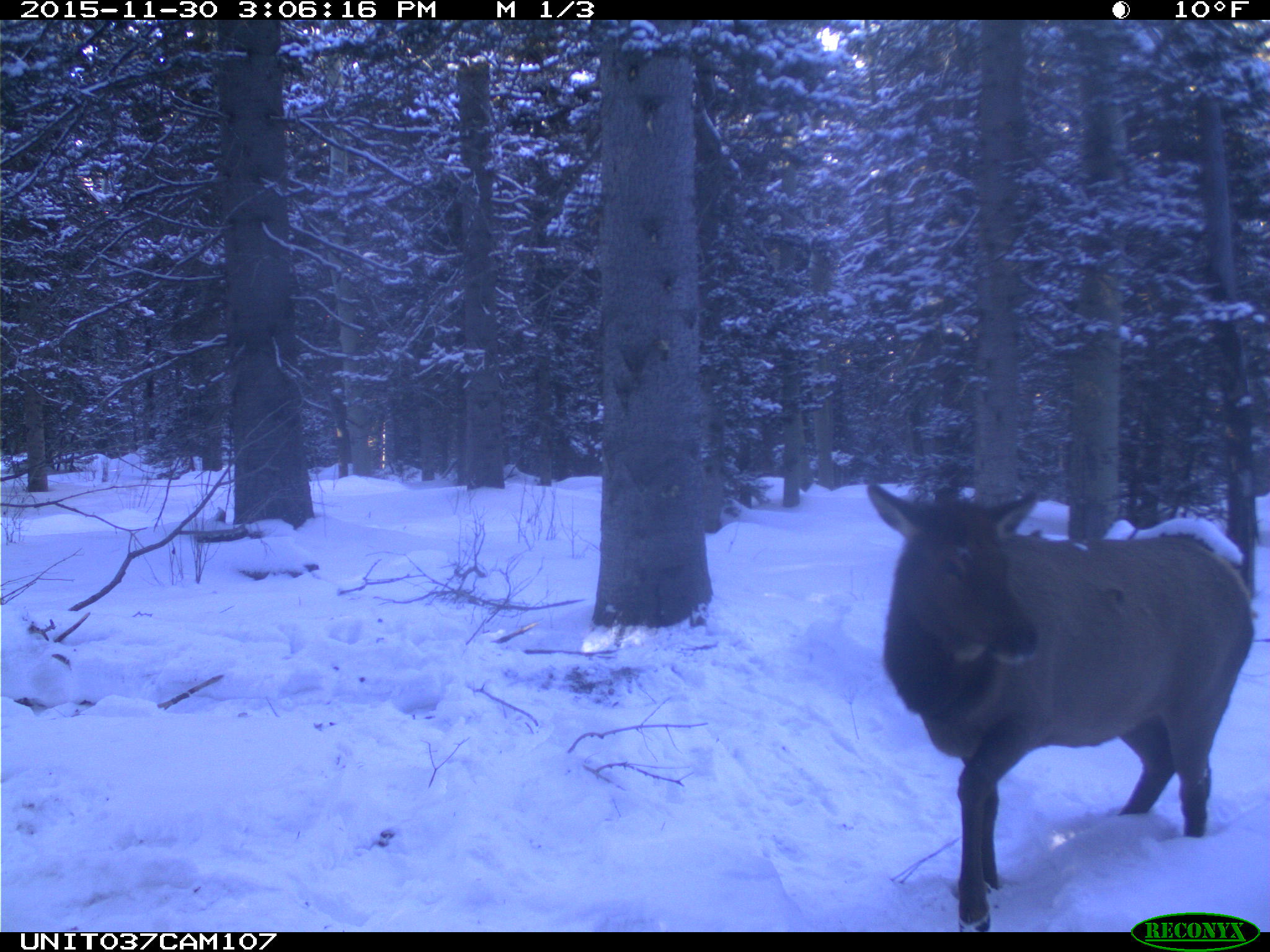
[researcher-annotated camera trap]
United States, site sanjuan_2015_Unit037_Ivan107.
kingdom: Animalia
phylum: Chordata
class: Mammalia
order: Artiodactyla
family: Cervidae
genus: Cervus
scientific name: Cervus elaphus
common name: red deer